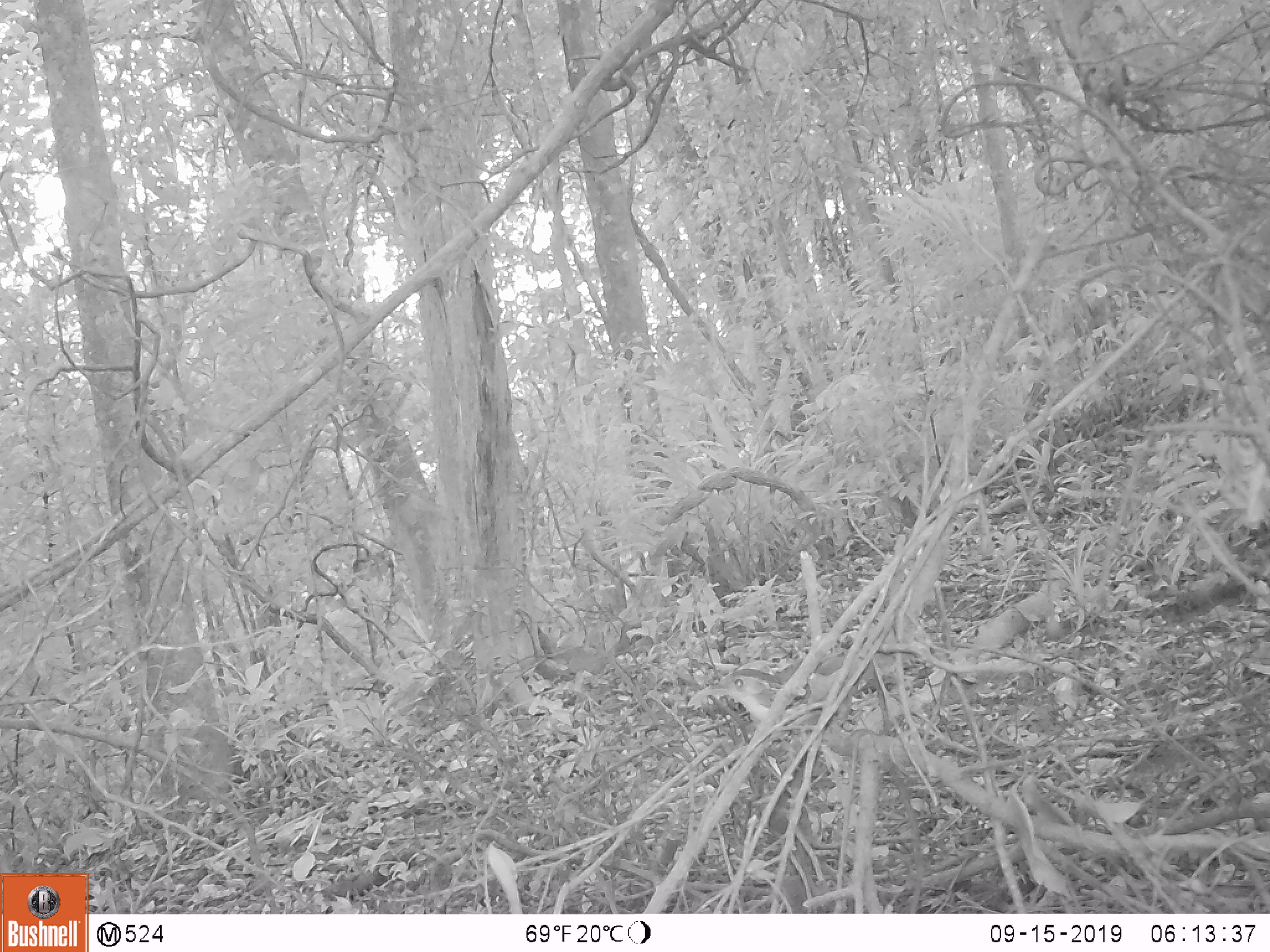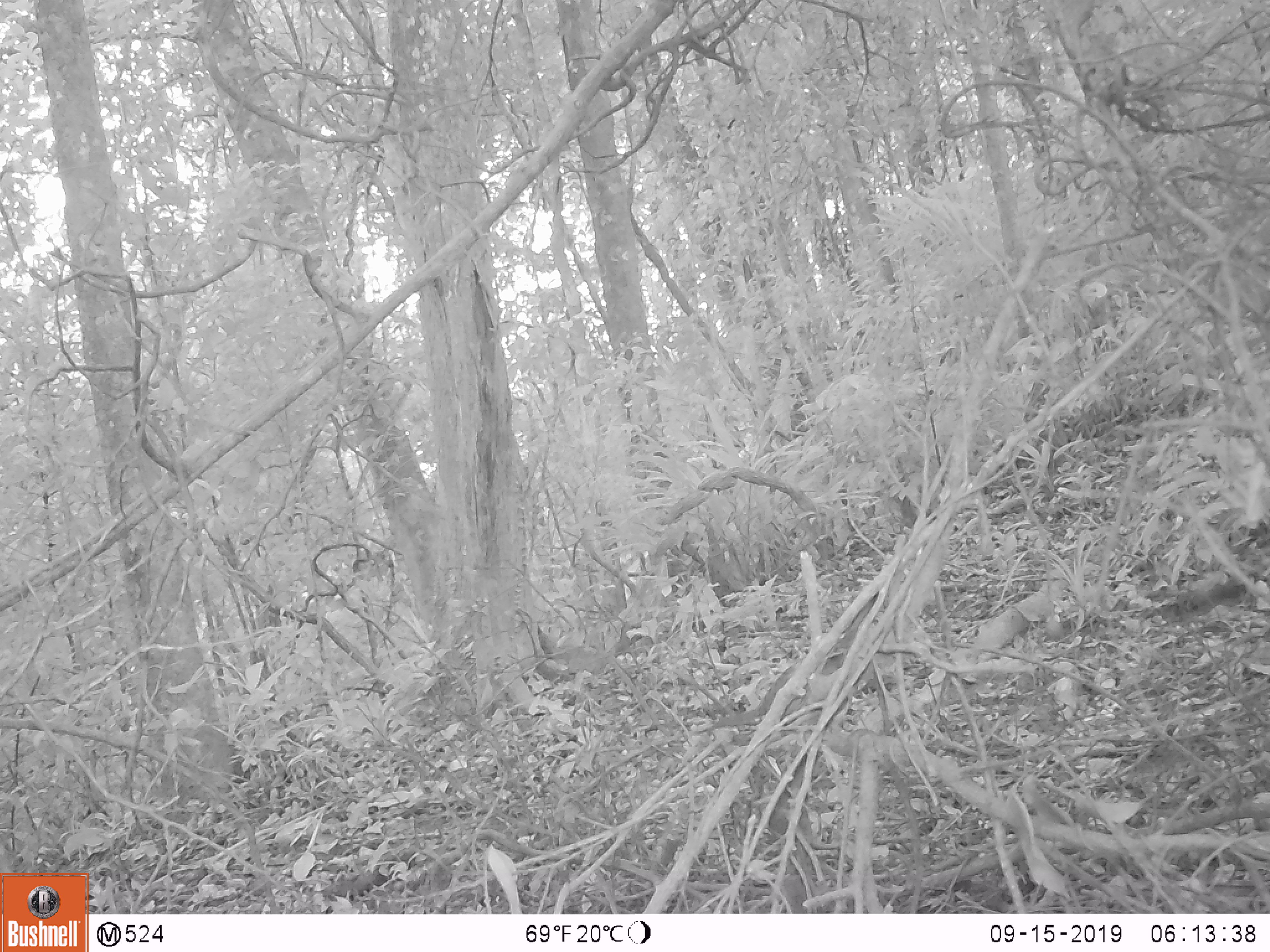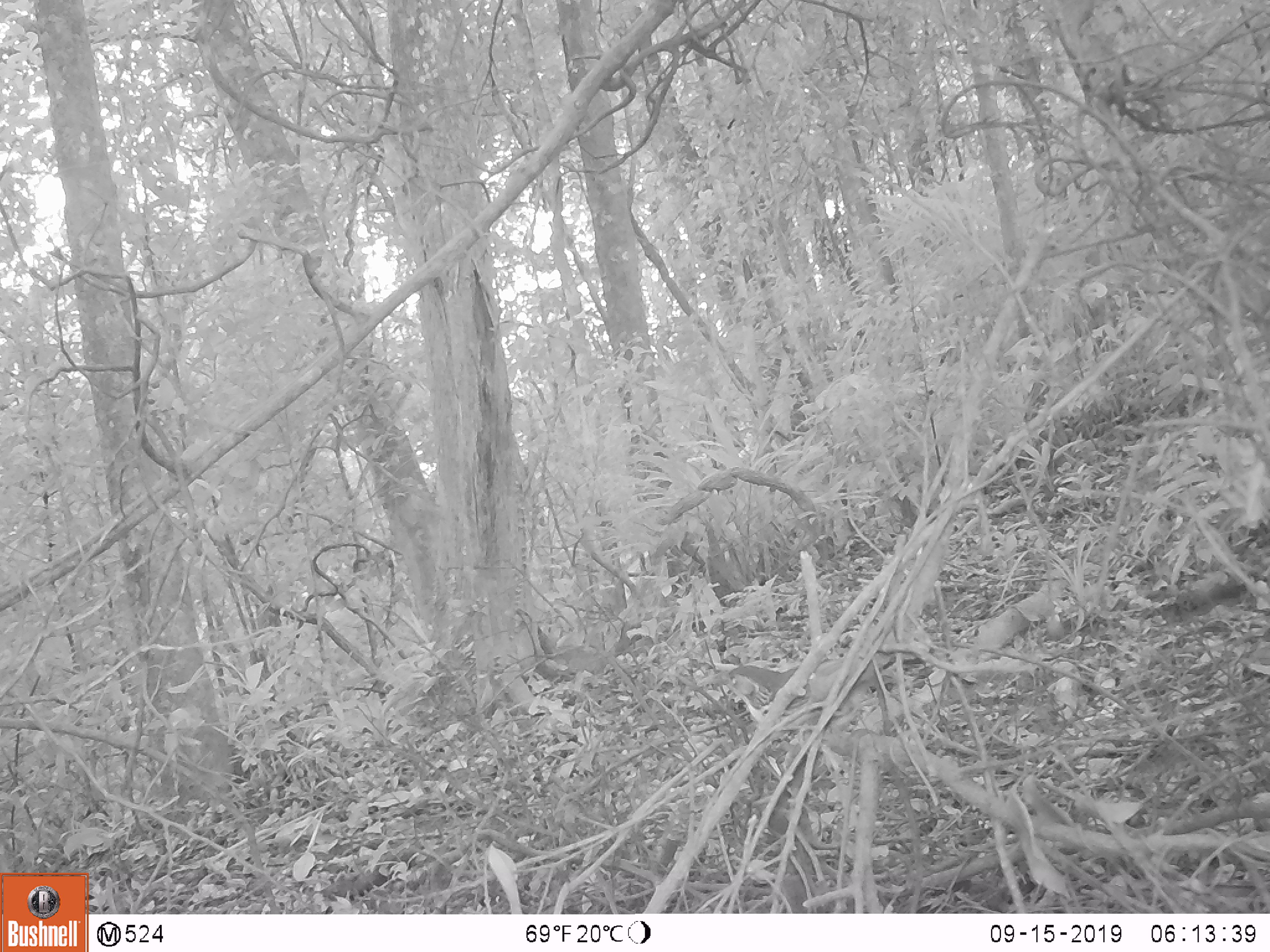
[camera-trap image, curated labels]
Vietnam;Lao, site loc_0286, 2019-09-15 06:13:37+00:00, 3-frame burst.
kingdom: Animalia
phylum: Chordata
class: Aves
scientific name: Aves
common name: bird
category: unidentified bird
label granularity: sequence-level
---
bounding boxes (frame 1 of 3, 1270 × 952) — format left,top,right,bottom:
unidentified bird: 702,649,871,734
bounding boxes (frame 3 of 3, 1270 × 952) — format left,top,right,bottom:
unidentified bird: 700,658,875,705